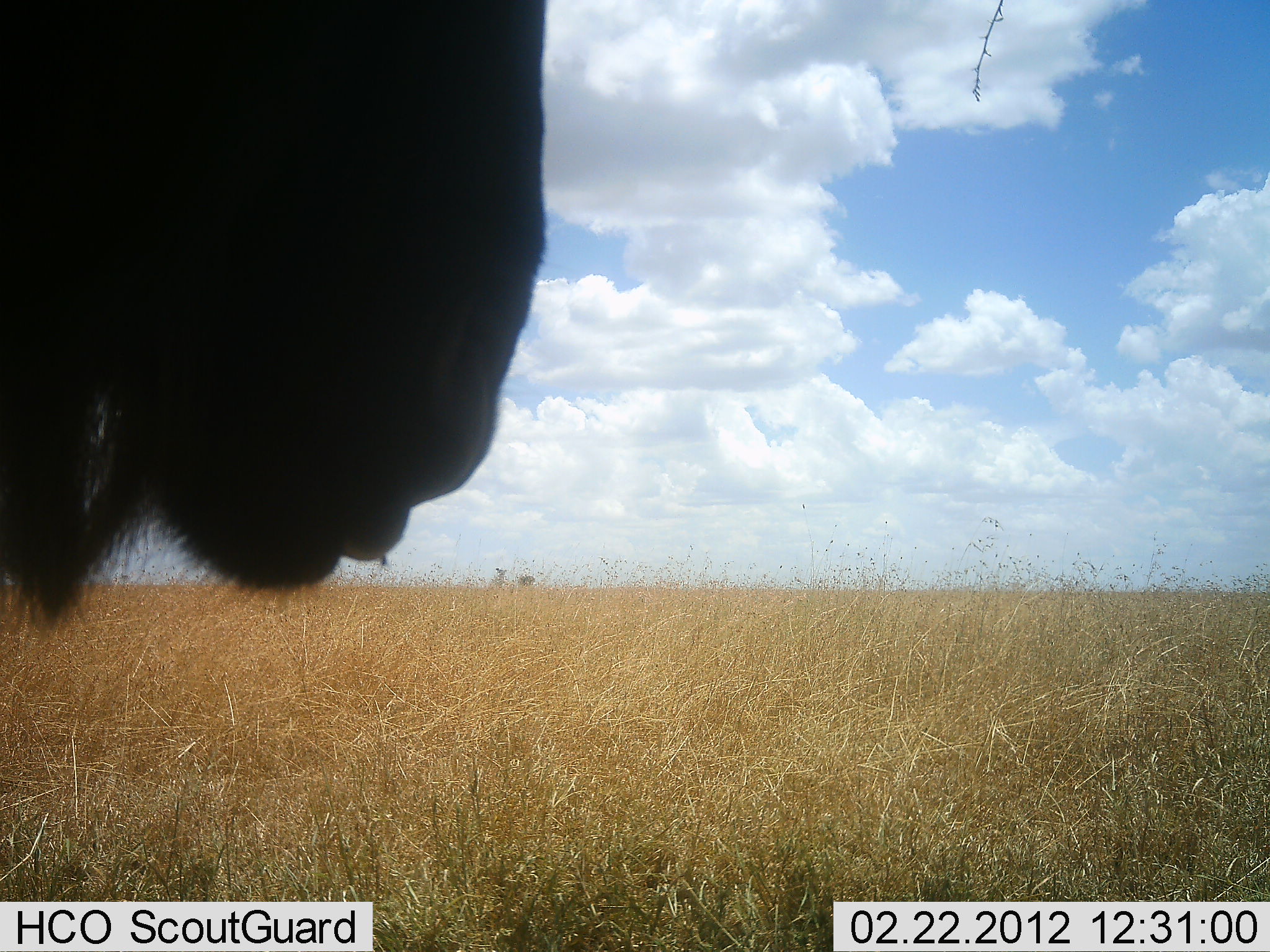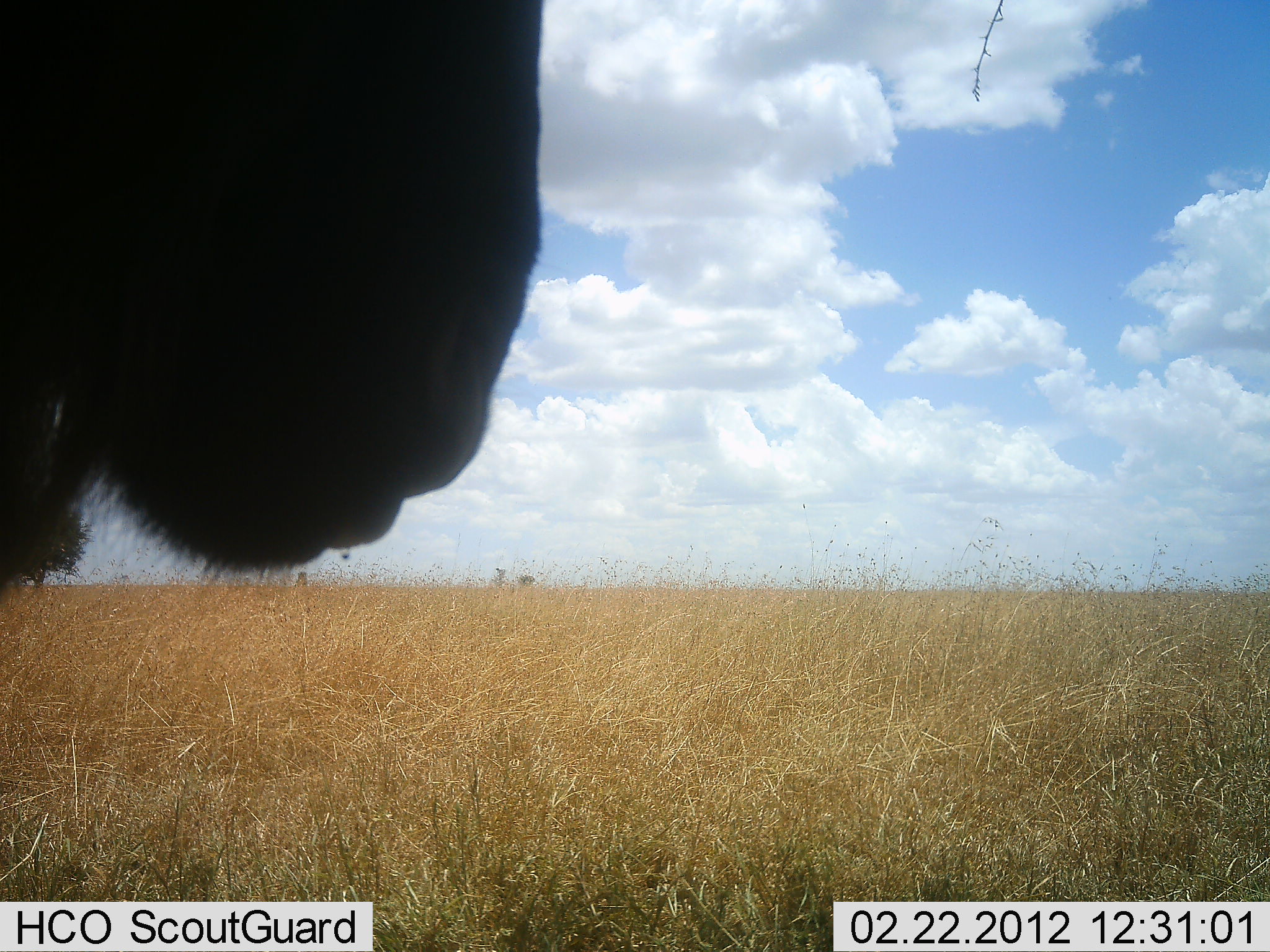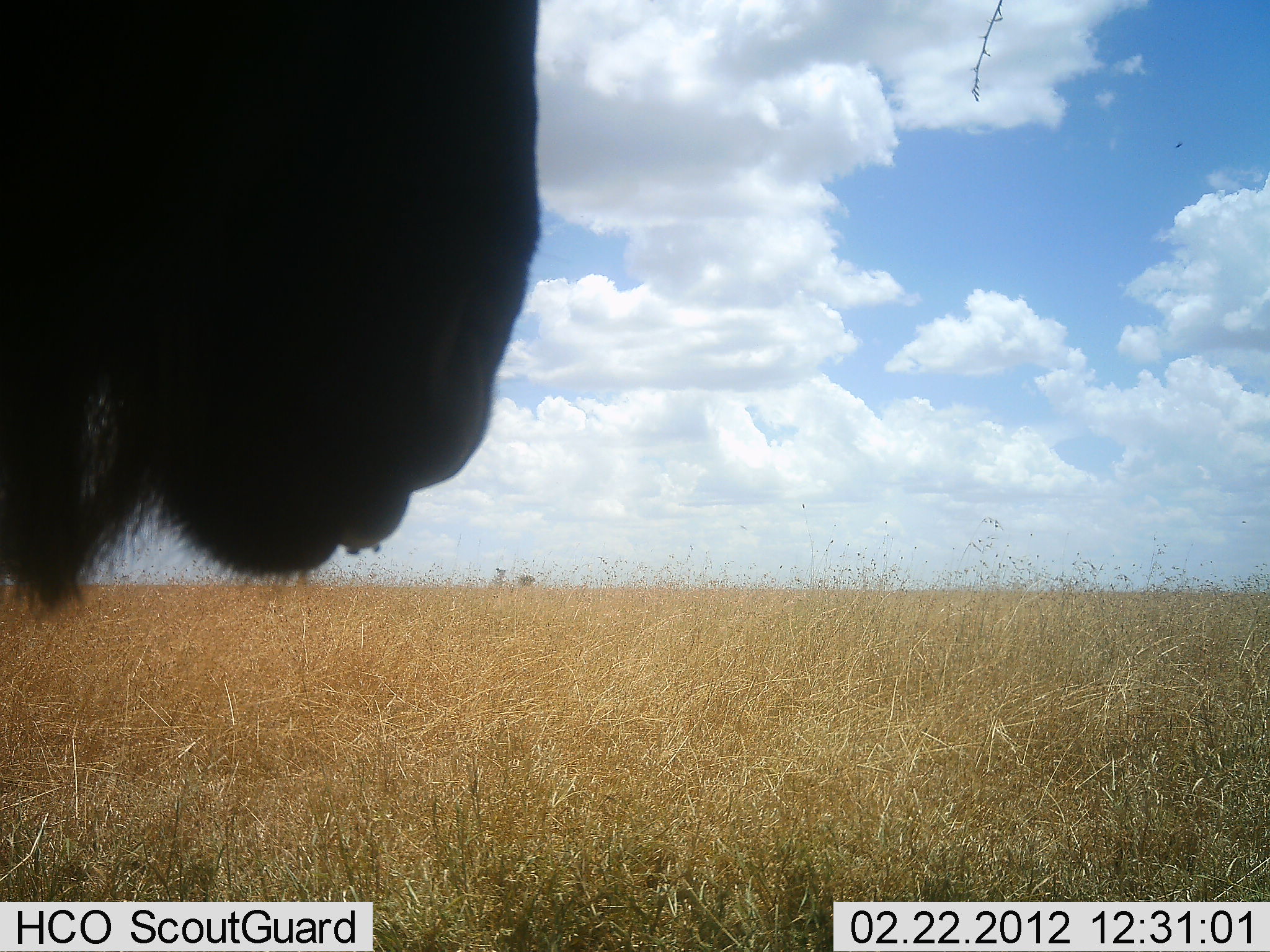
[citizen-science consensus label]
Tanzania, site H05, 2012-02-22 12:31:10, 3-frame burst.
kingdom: Animalia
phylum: Chordata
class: Mammalia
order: Artiodactyla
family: Bovidae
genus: Connochaetes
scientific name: Connochaetes taurinus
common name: blue wildebeest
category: wildebeest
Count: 1.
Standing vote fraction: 79%.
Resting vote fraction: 0%.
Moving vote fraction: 7%.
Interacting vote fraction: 0%.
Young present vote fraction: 0%.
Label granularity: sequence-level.